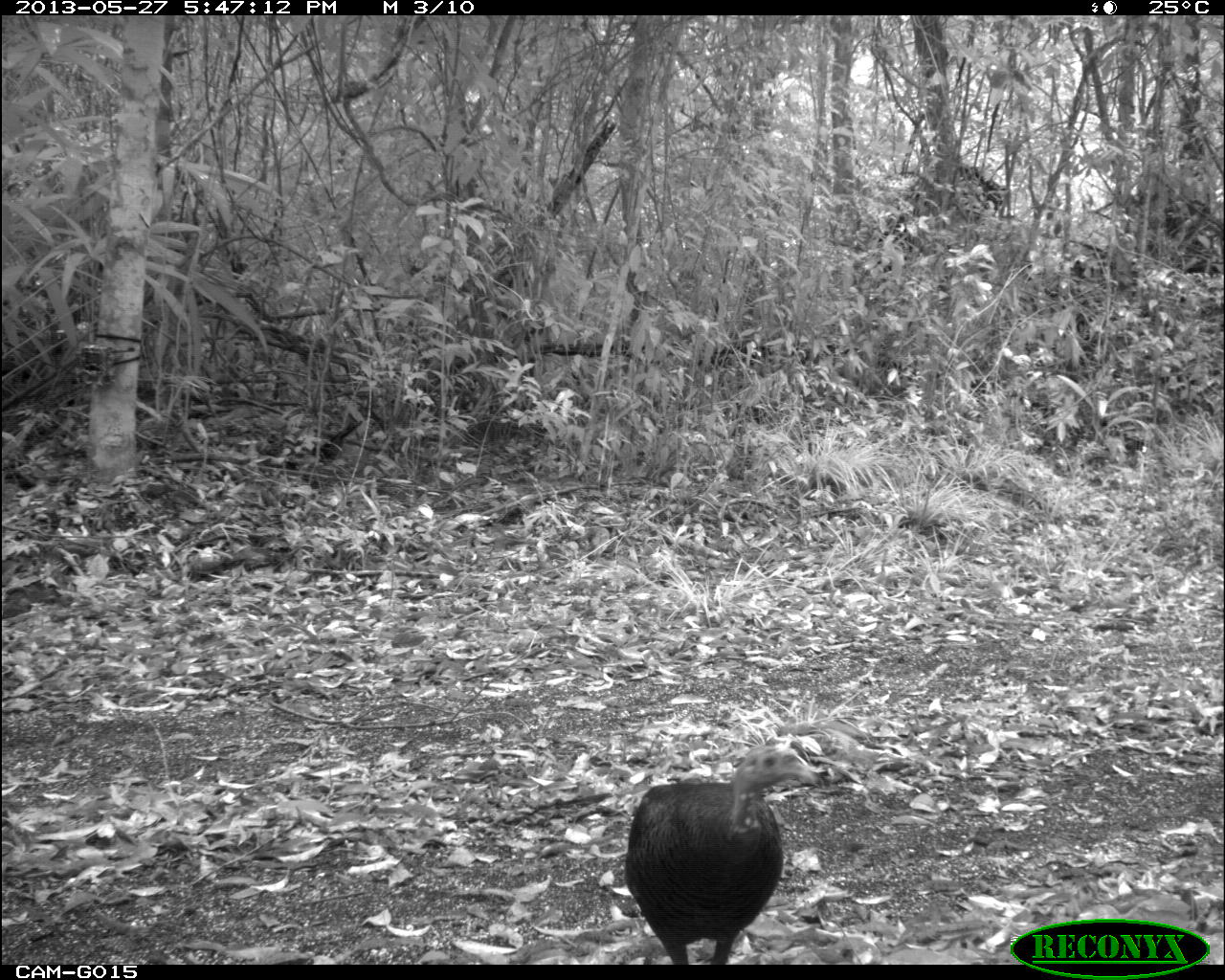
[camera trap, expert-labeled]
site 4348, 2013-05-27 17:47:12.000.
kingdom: Animalia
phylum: Chordata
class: Aves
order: Galliformes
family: Phasianidae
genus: Meleagris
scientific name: Meleagris ocellata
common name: ocellated turkey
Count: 1.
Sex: female.